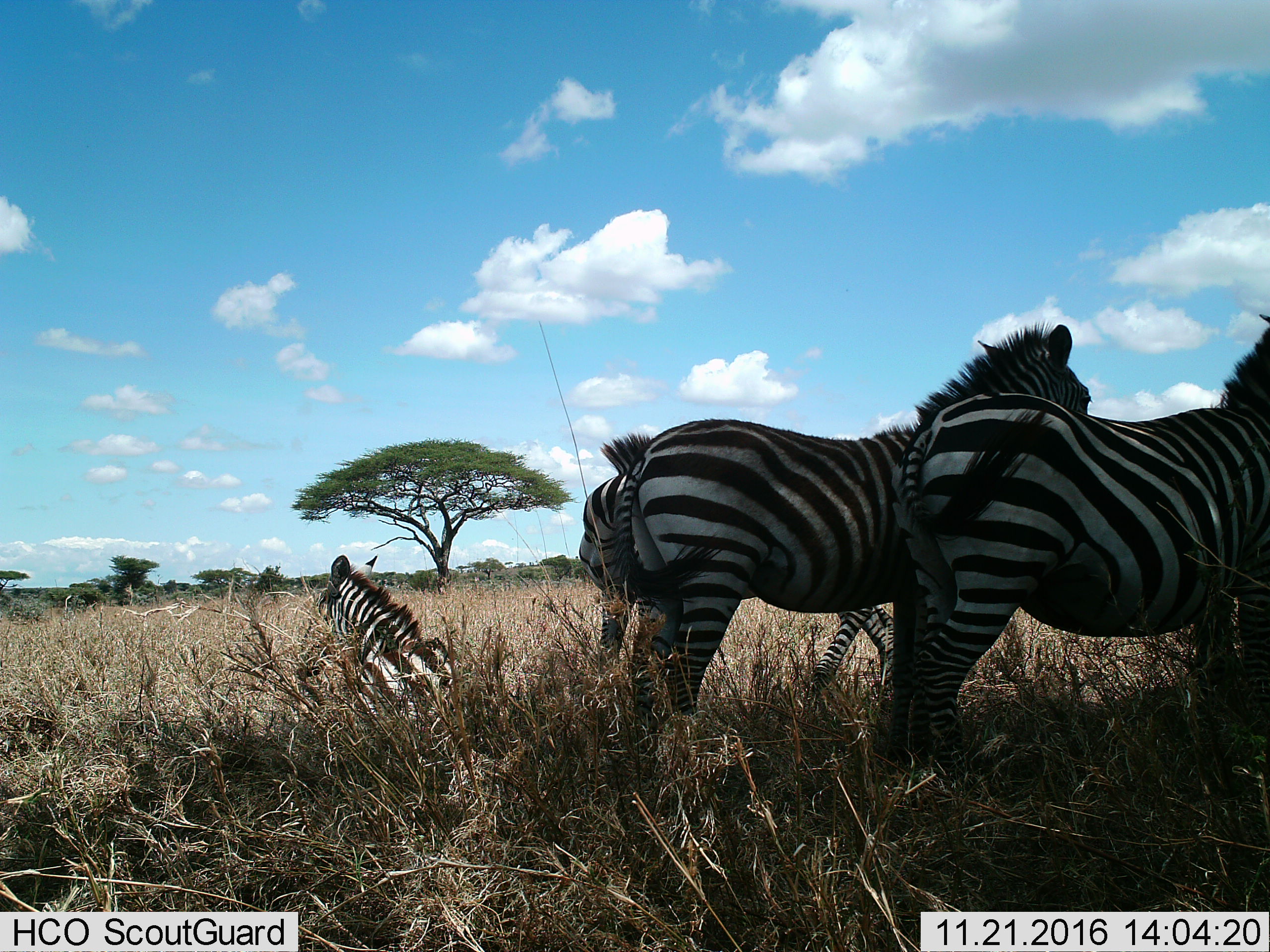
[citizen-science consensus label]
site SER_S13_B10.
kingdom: Animalia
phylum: Chordata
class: Mammalia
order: Perissodactyla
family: Equidae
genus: Equus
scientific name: Equus quagga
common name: plains zebra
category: zebraplains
Zebraplains (plains zebra) (Equus quagga), count 4. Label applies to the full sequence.